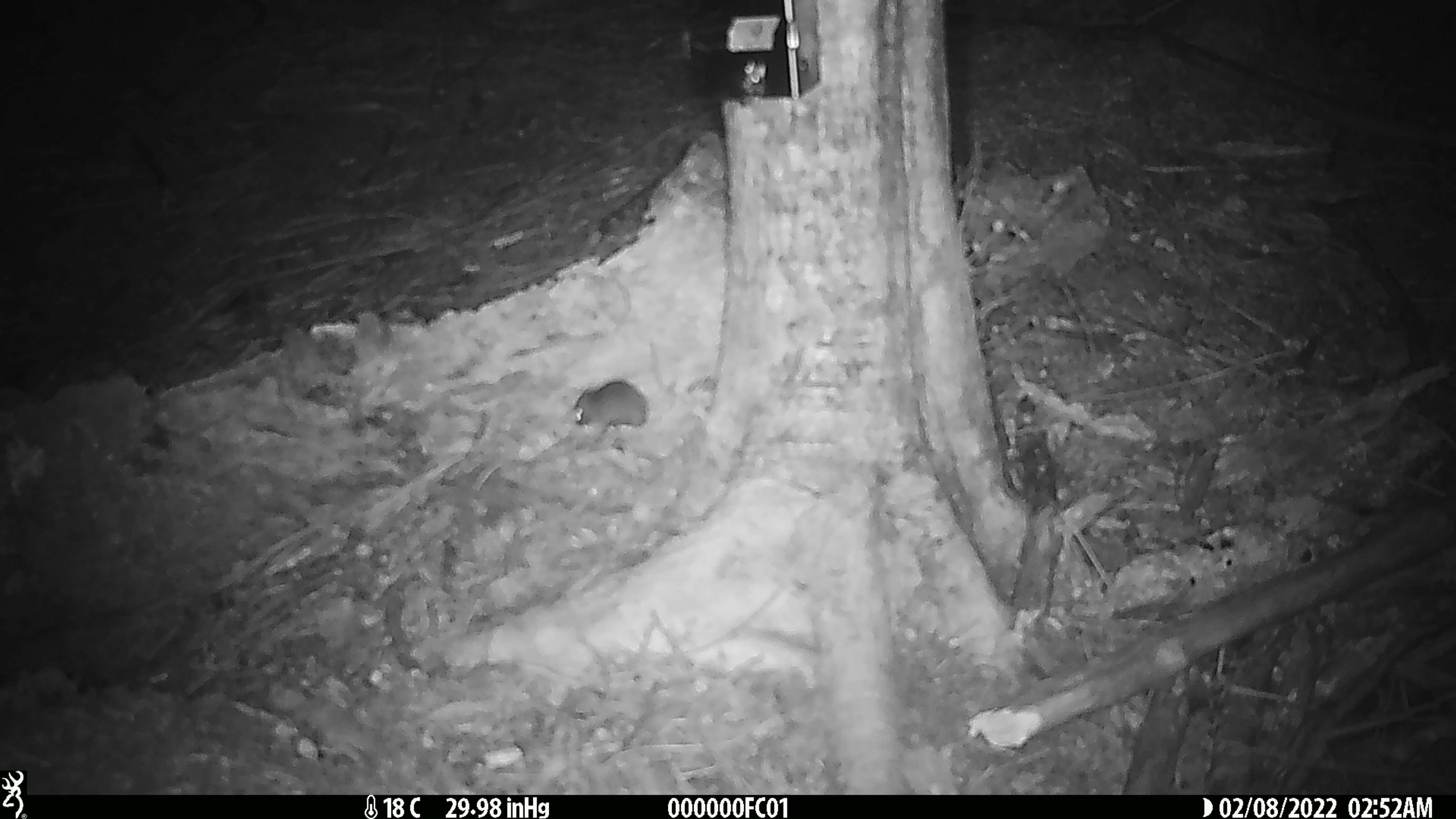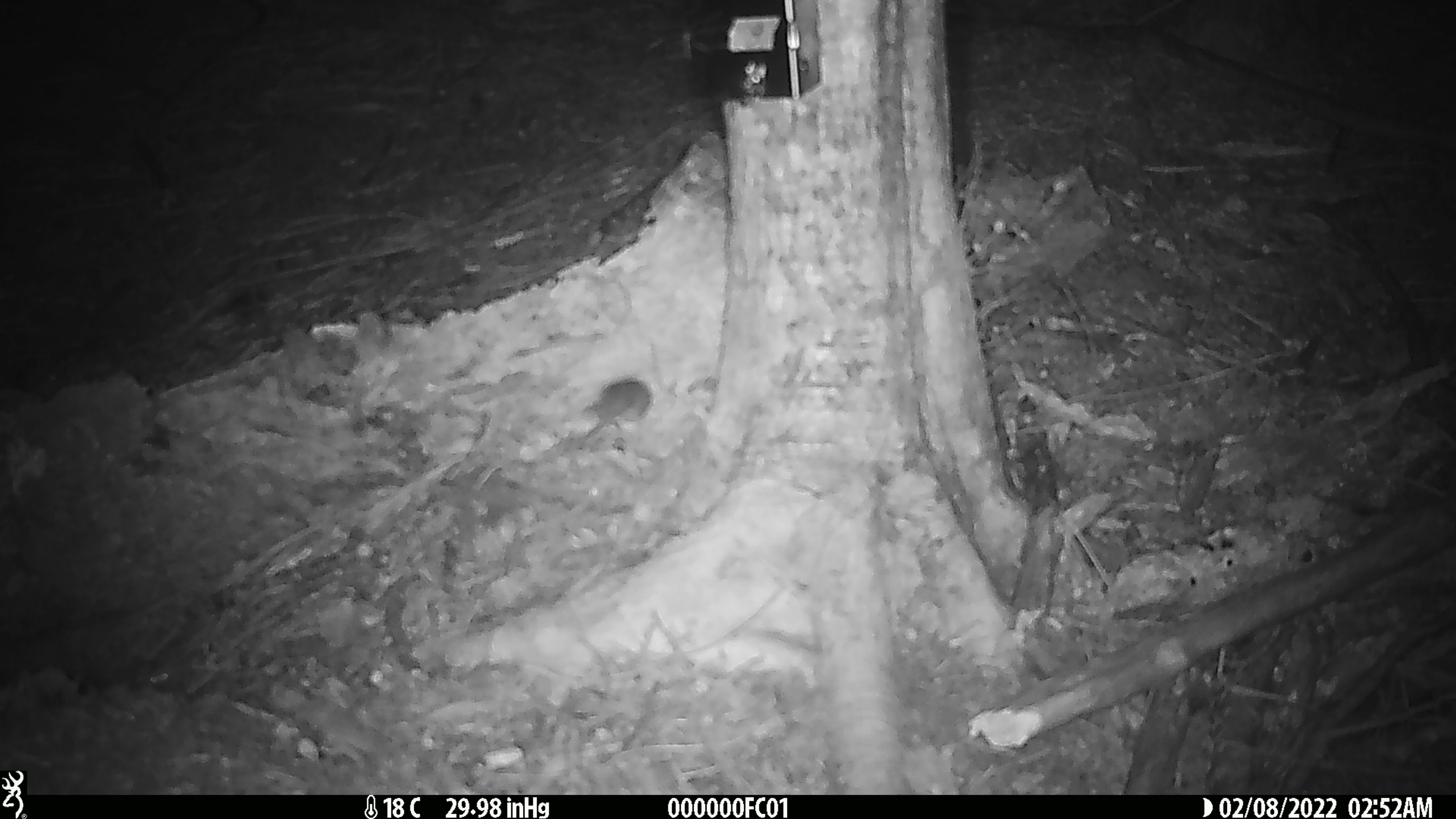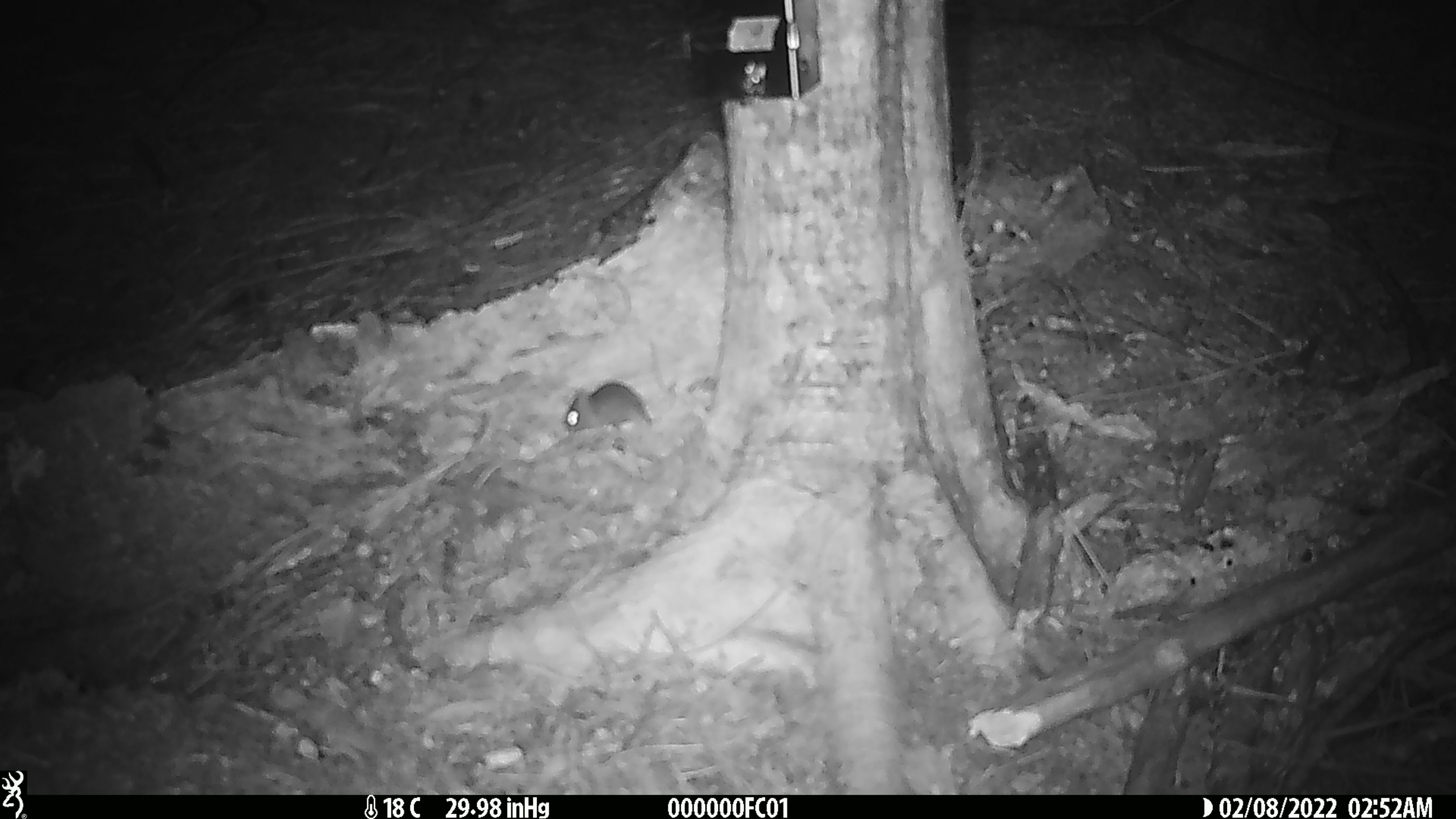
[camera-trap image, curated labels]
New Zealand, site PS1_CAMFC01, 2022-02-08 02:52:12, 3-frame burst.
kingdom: Animalia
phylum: Chordata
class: Mammalia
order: Rodentia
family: Muridae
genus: Mus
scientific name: Mus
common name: mouse